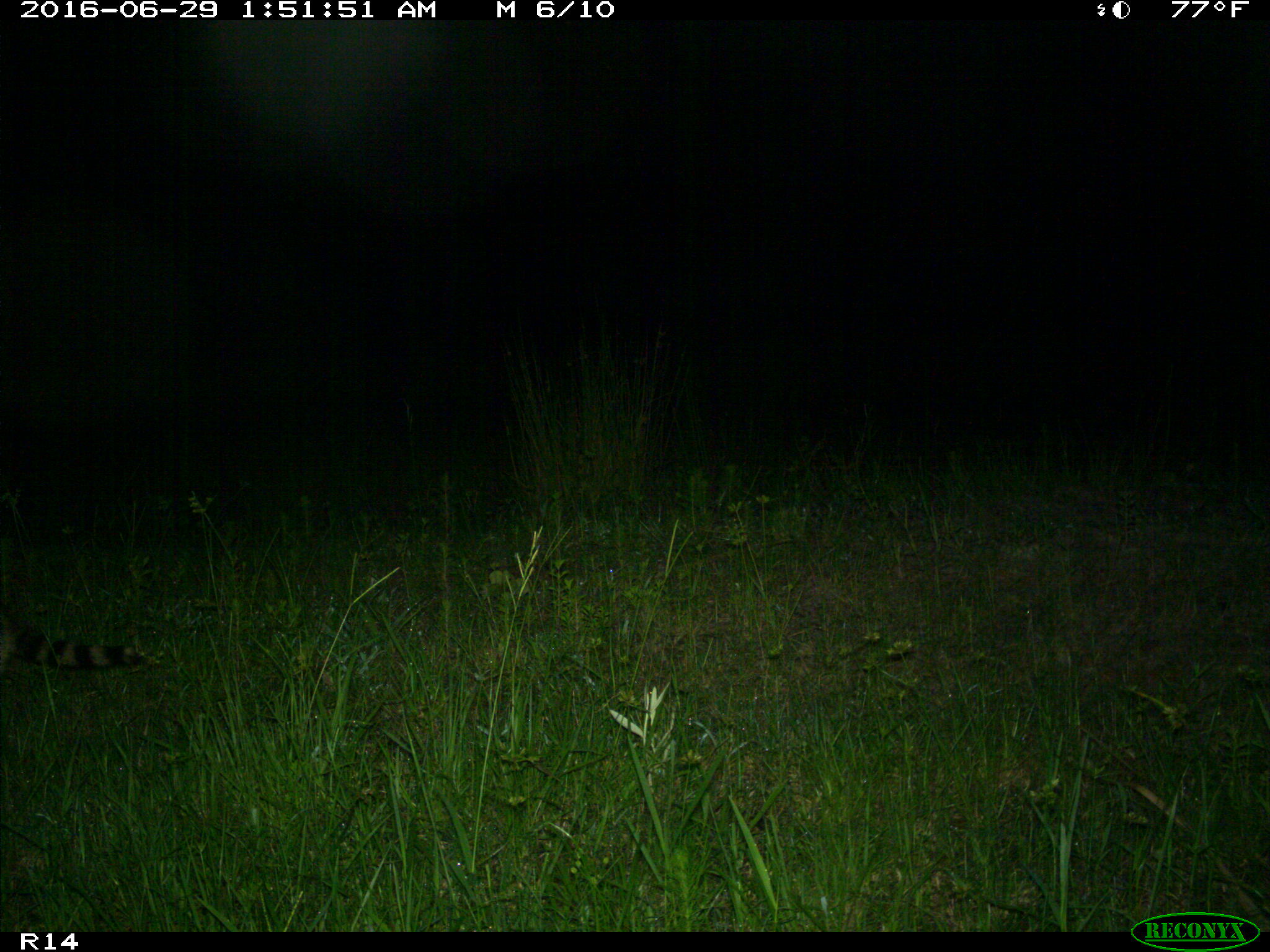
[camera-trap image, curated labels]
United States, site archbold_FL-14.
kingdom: Animalia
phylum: Chordata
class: Mammalia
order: Carnivora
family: Procyonidae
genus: Procyon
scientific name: Procyon lotor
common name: common raccoon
Procyon lotor (common raccoon).